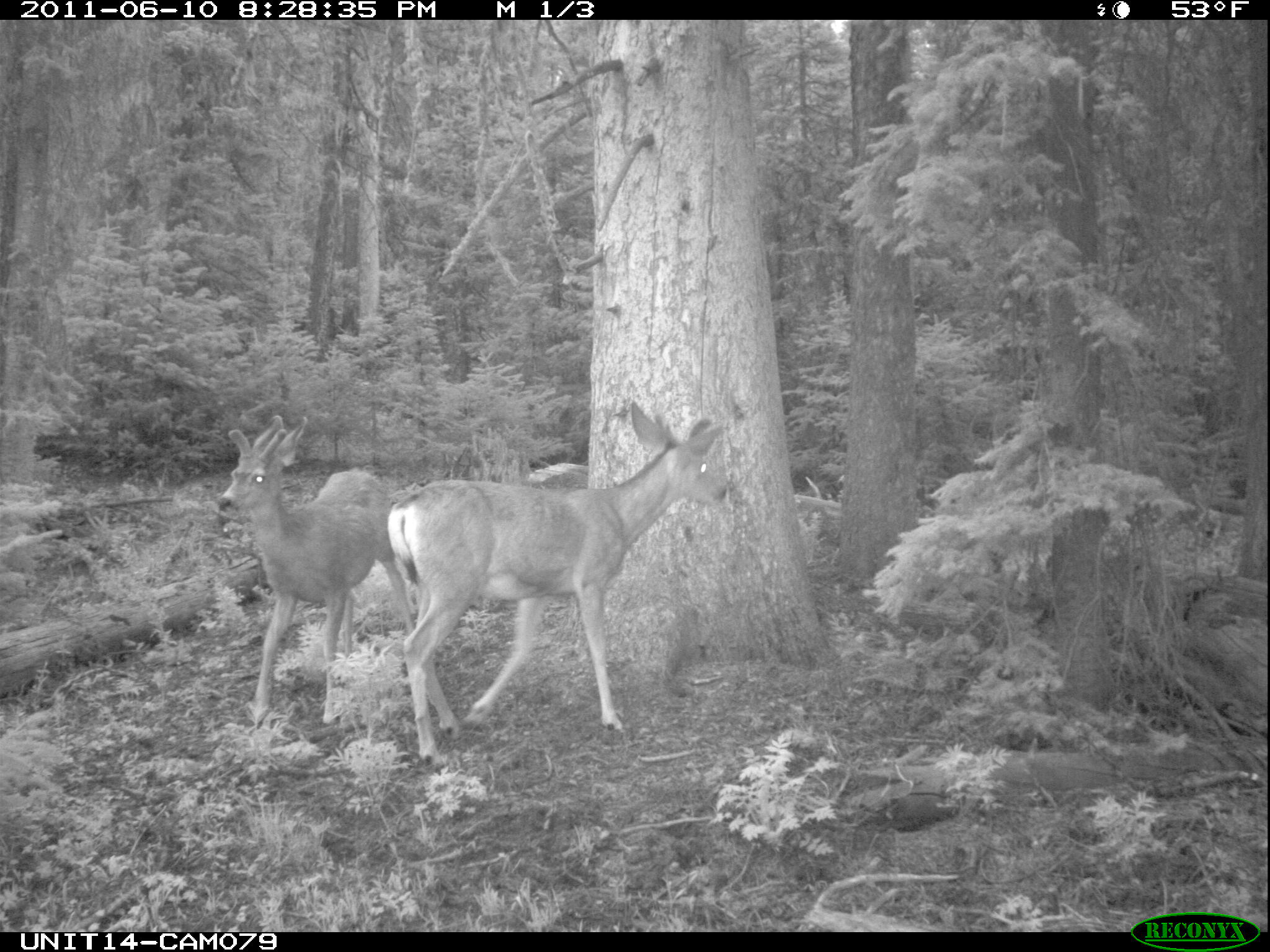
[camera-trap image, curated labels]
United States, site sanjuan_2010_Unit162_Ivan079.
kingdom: Animalia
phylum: Chordata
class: Mammalia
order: Artiodactyla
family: Cervidae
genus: Odocoileus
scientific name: Odocoileus hemionus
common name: mule deer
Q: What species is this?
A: Odocoileus hemionus (mule deer).